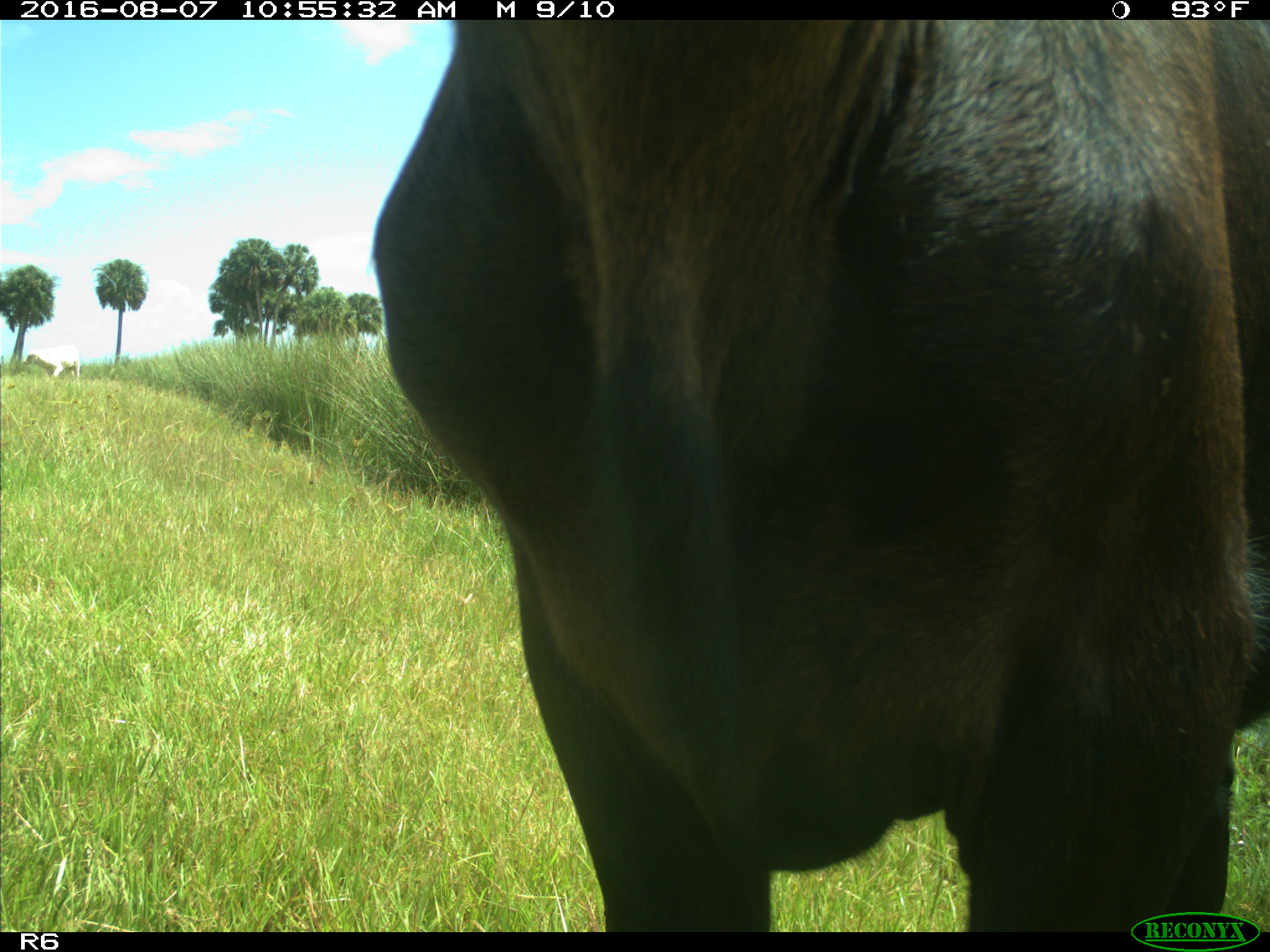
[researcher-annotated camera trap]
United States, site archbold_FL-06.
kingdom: Animalia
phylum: Chordata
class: Mammalia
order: Artiodactyla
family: Bovidae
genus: Bos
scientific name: Bos taurus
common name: domestic cow